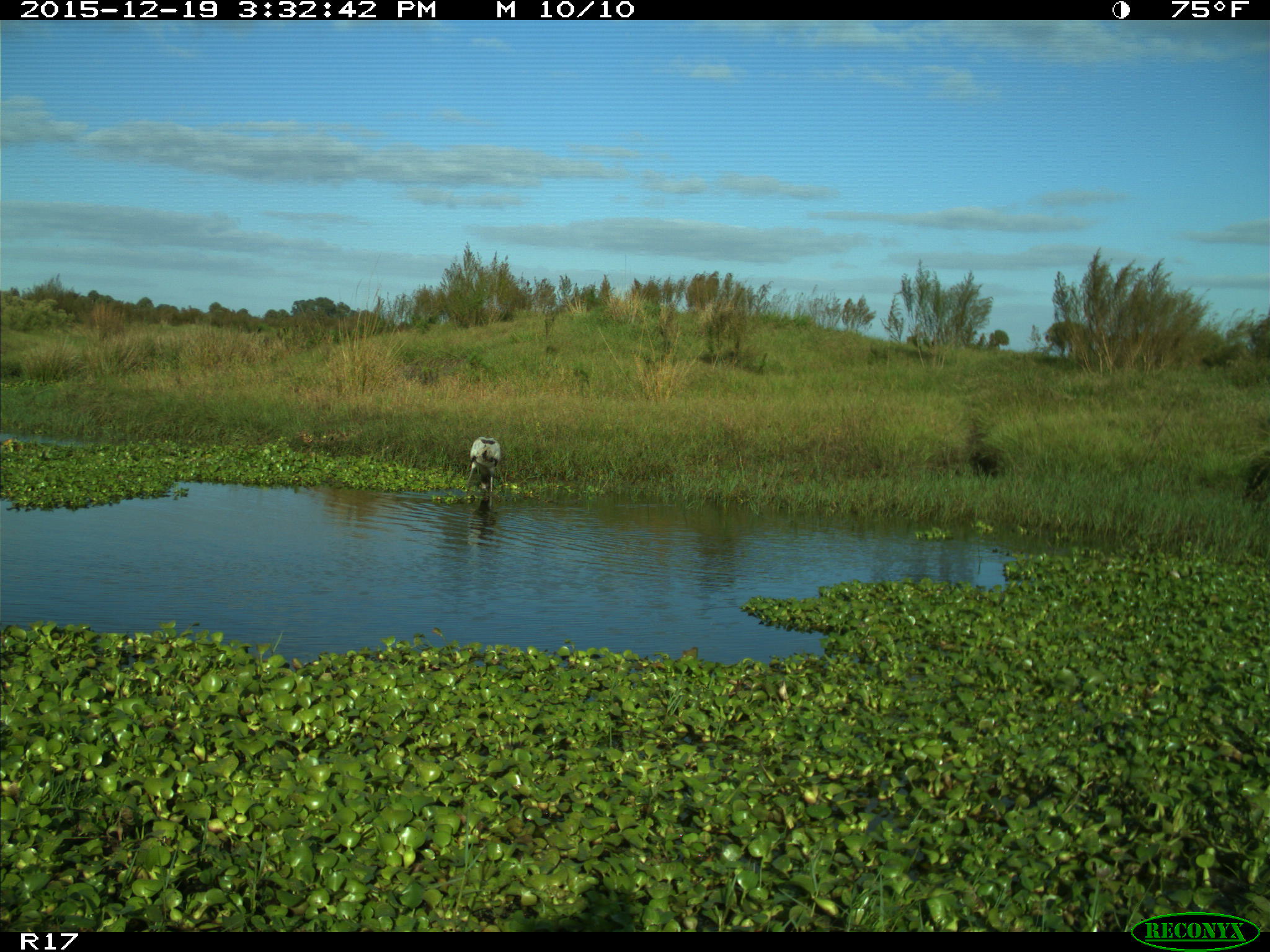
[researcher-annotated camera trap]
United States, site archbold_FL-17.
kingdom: Animalia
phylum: Chordata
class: Aves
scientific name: Aves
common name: birds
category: unidentified bird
Unidentified bird (birds) (Aves).